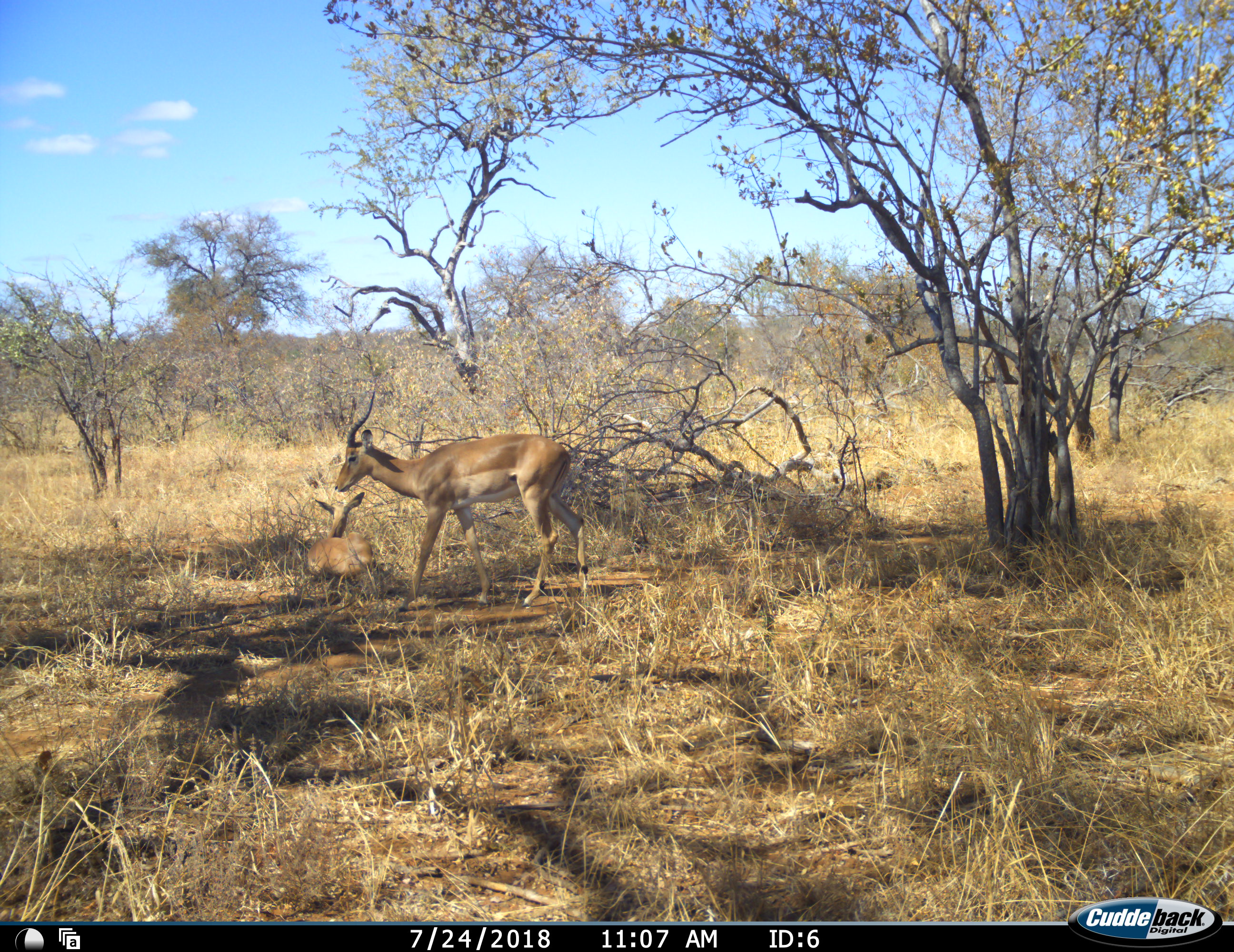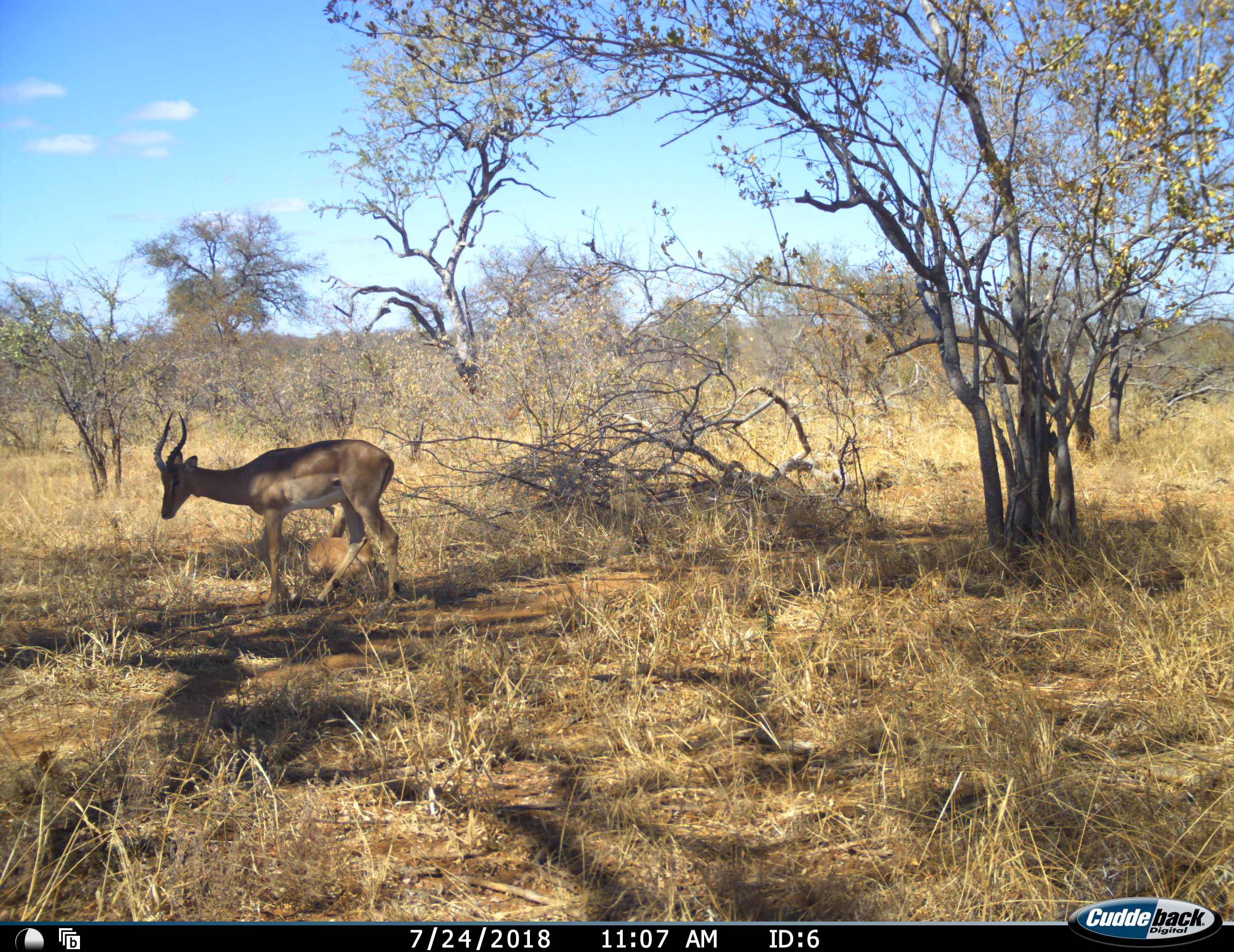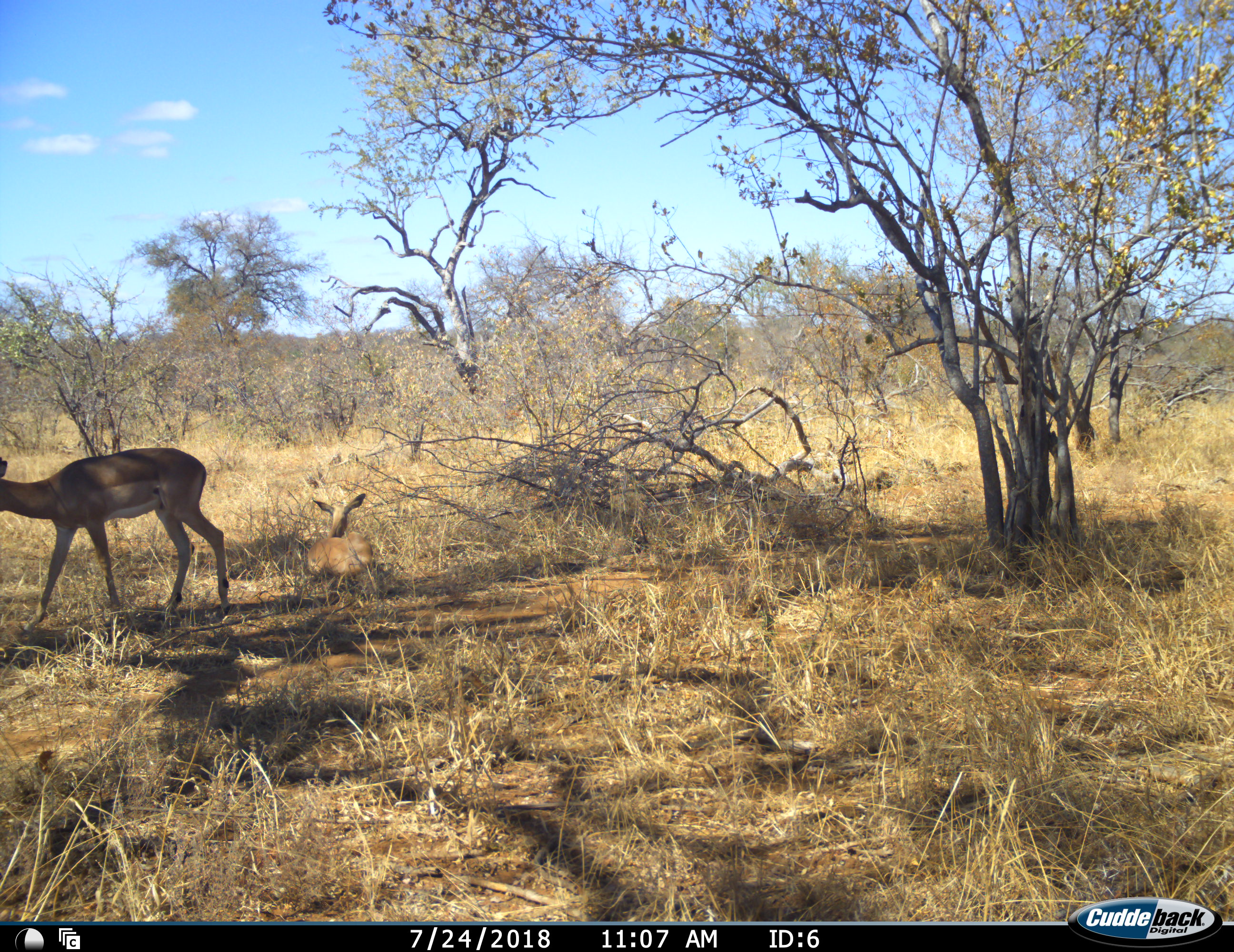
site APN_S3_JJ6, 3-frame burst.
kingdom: Animalia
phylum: Chordata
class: Mammalia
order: Artiodactyla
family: Bovidae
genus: Aepyceros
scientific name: Aepyceros melampus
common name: impala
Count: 2.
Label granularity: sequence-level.